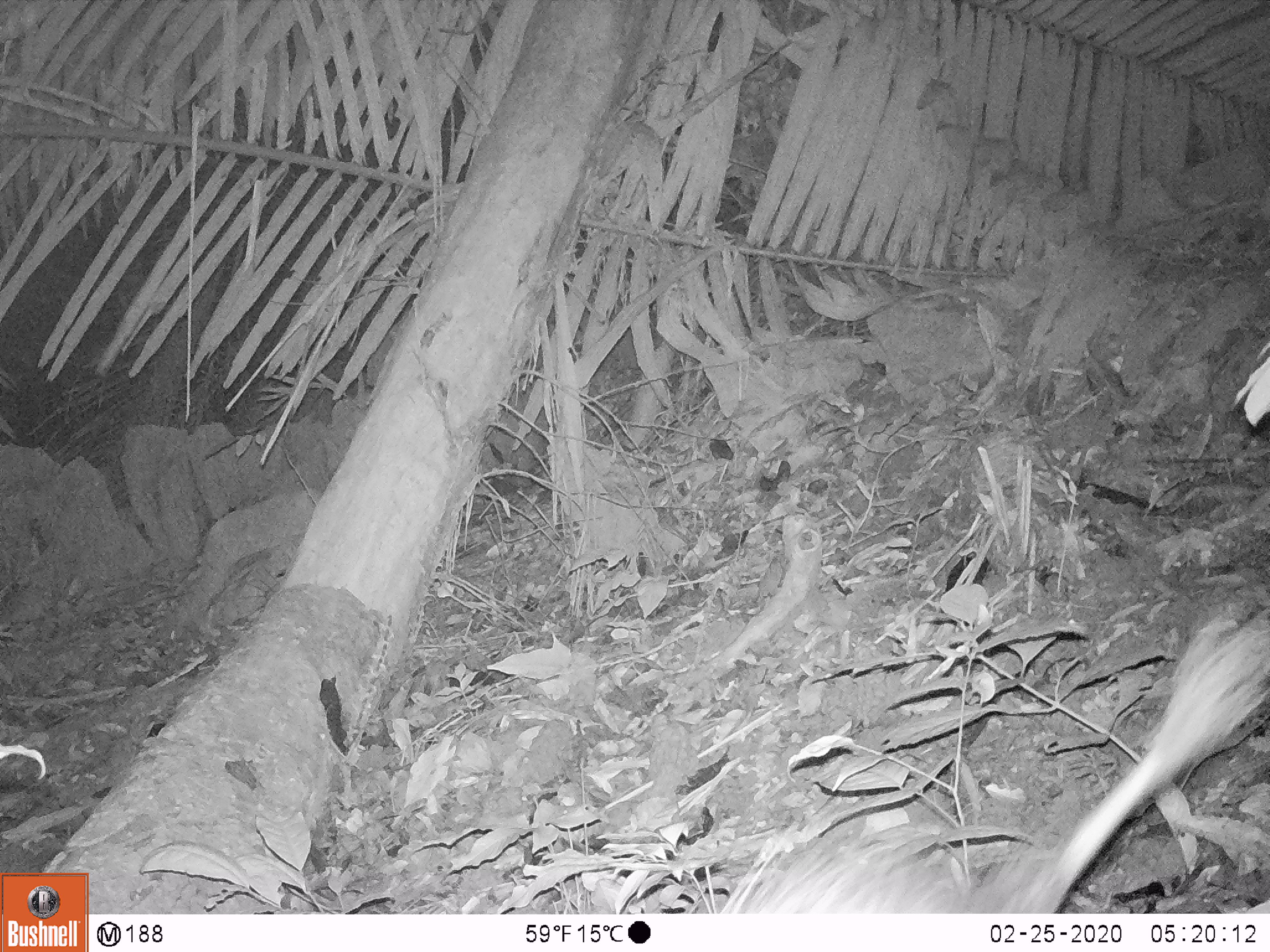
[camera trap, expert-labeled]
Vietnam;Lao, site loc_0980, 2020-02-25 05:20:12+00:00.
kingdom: Animalia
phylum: Chordata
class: Mammalia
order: Rodentia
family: Hystricidae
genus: Atherurus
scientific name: Atherurus macrourus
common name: asiatic brush-tailed porcupine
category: asiatic brush tailed porcupine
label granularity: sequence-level